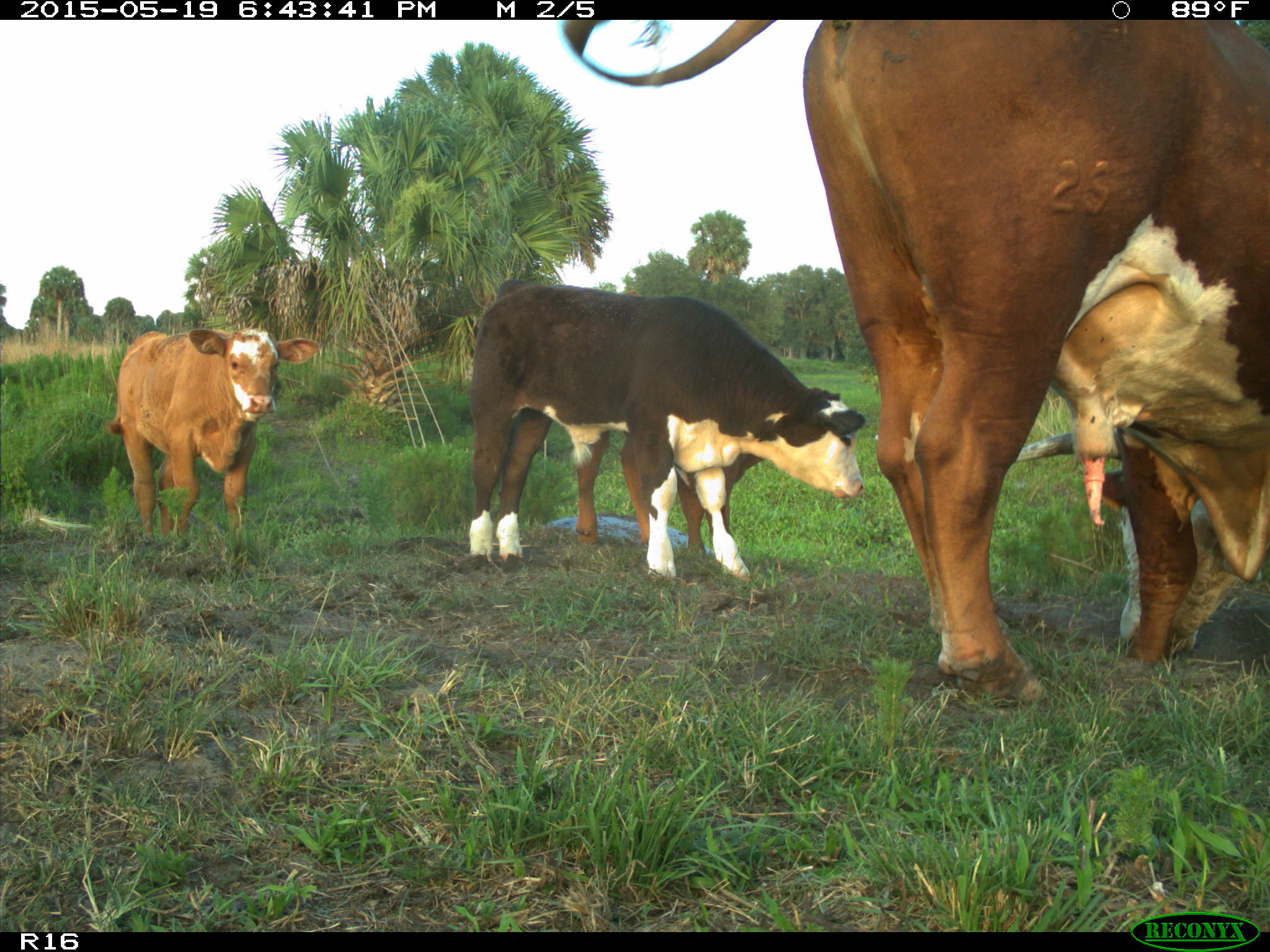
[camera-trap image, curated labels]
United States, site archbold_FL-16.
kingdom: Animalia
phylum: Chordata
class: Mammalia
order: Artiodactyla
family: Bovidae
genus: Bos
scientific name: Bos taurus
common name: domestic cow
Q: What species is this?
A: Bos taurus (domestic cow).